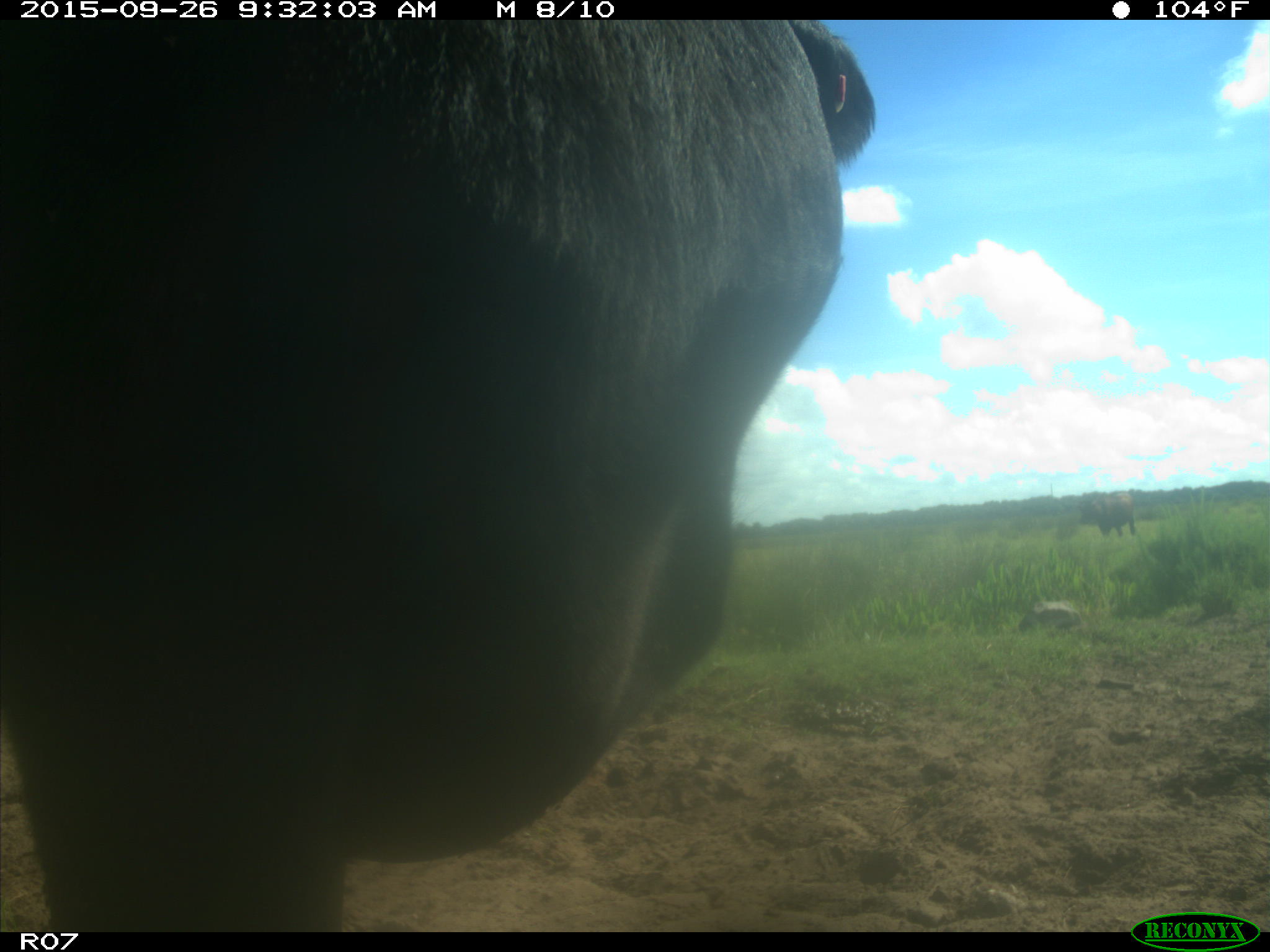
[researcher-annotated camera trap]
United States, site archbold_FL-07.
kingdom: Animalia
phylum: Chordata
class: Mammalia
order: Artiodactyla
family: Bovidae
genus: Bos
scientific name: Bos taurus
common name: domestic cow